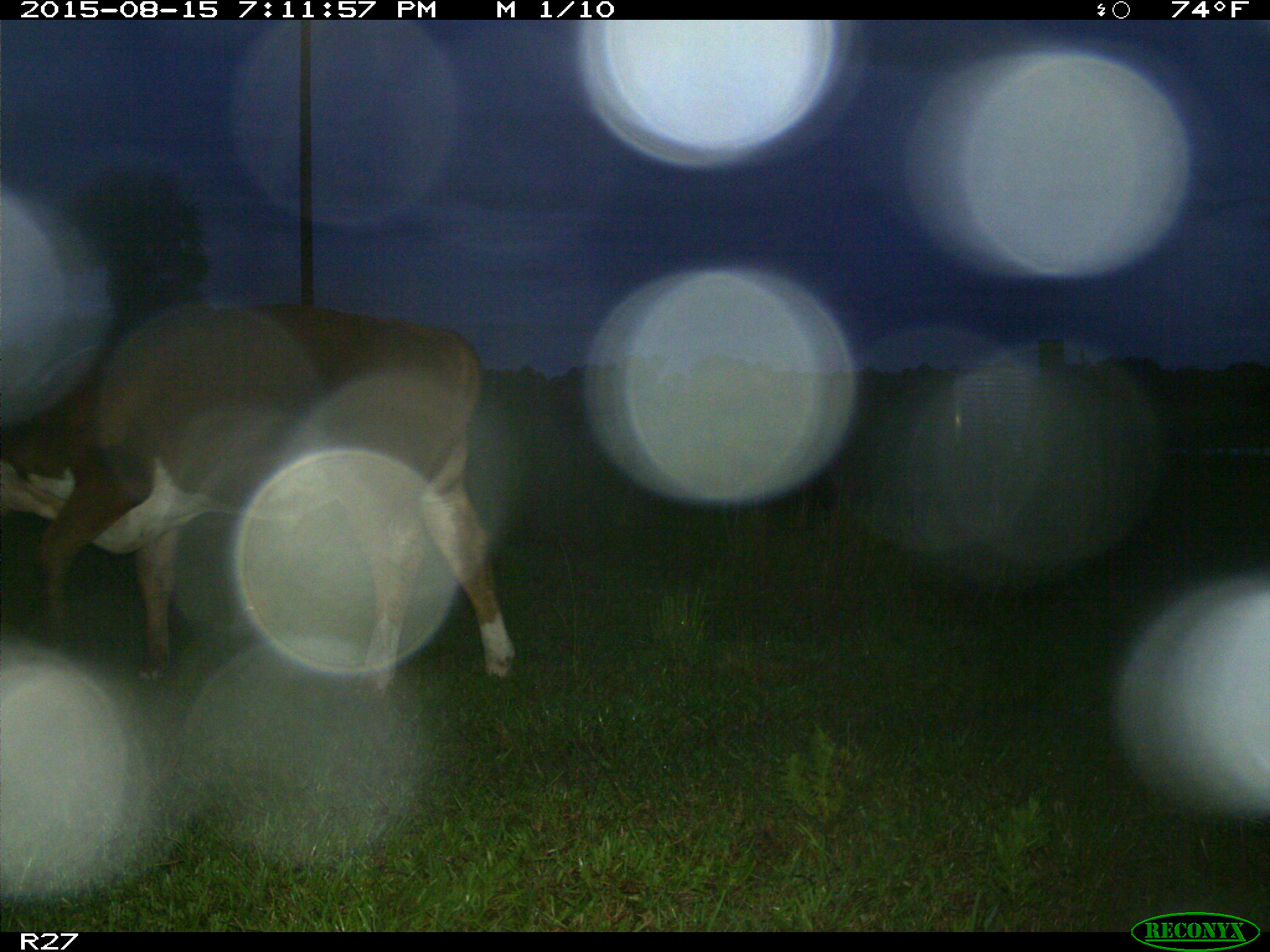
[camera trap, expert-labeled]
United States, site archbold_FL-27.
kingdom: Animalia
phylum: Chordata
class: Mammalia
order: Artiodactyla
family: Bovidae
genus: Bos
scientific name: Bos taurus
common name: domestic cow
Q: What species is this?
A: Bos taurus (domestic cow).